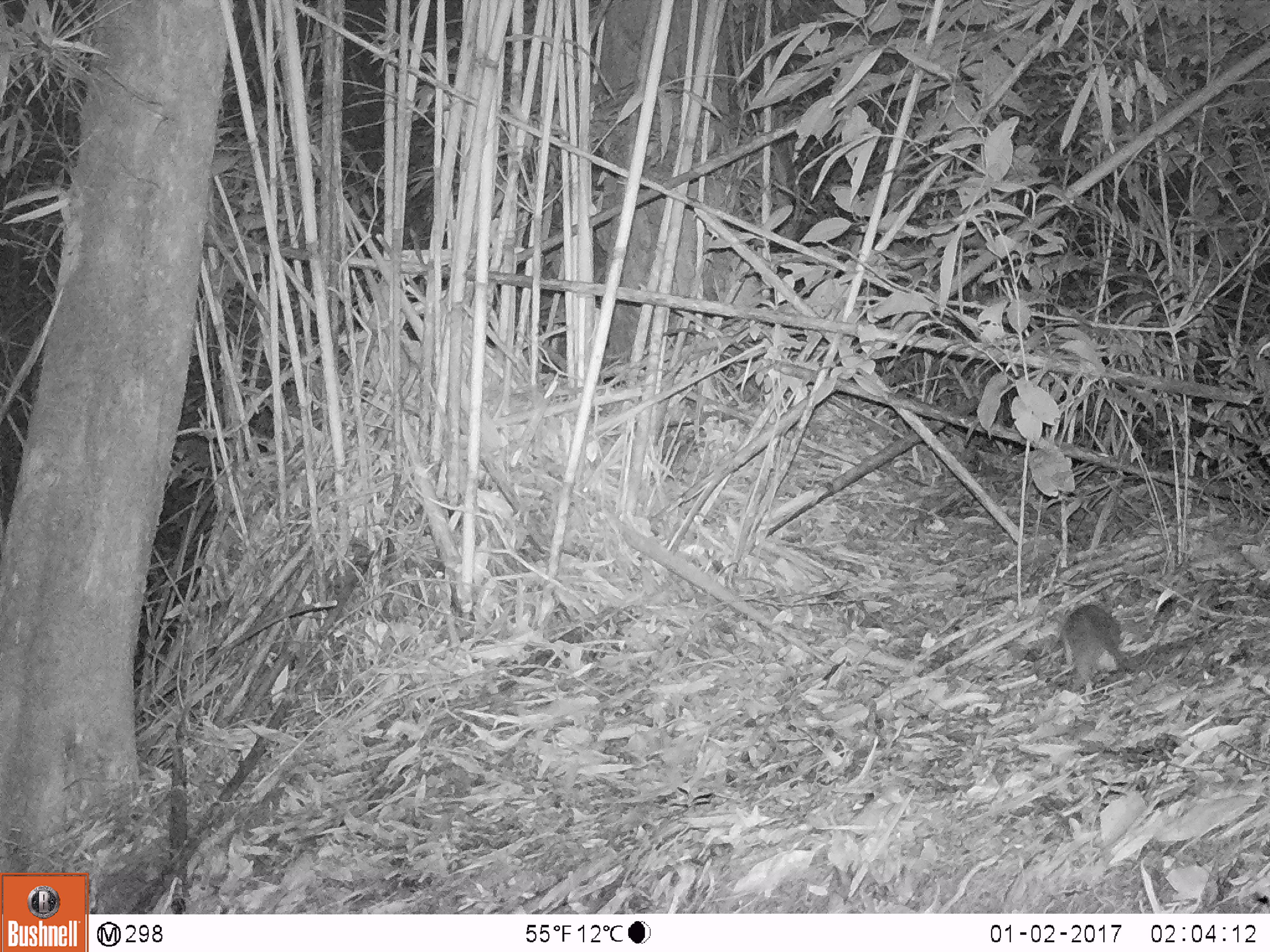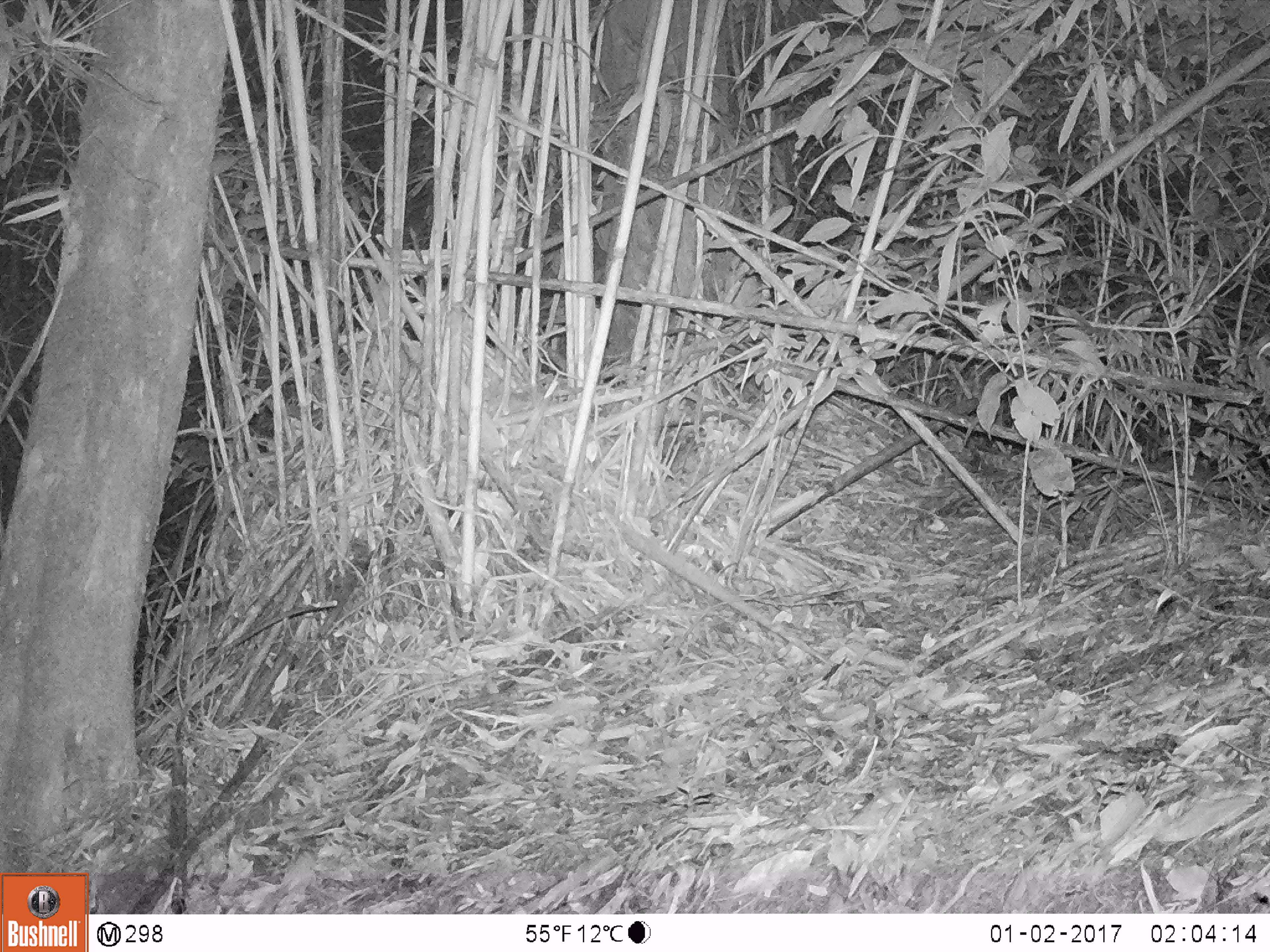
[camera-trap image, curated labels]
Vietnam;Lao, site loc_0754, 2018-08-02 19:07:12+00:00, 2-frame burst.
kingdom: Animalia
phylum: Chordata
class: Mammalia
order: Rodentia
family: Muridae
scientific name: Muridae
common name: old-world mice and rats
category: unidentified murid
Unidentified murid (old-world mice and rats) (Muridae). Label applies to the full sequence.